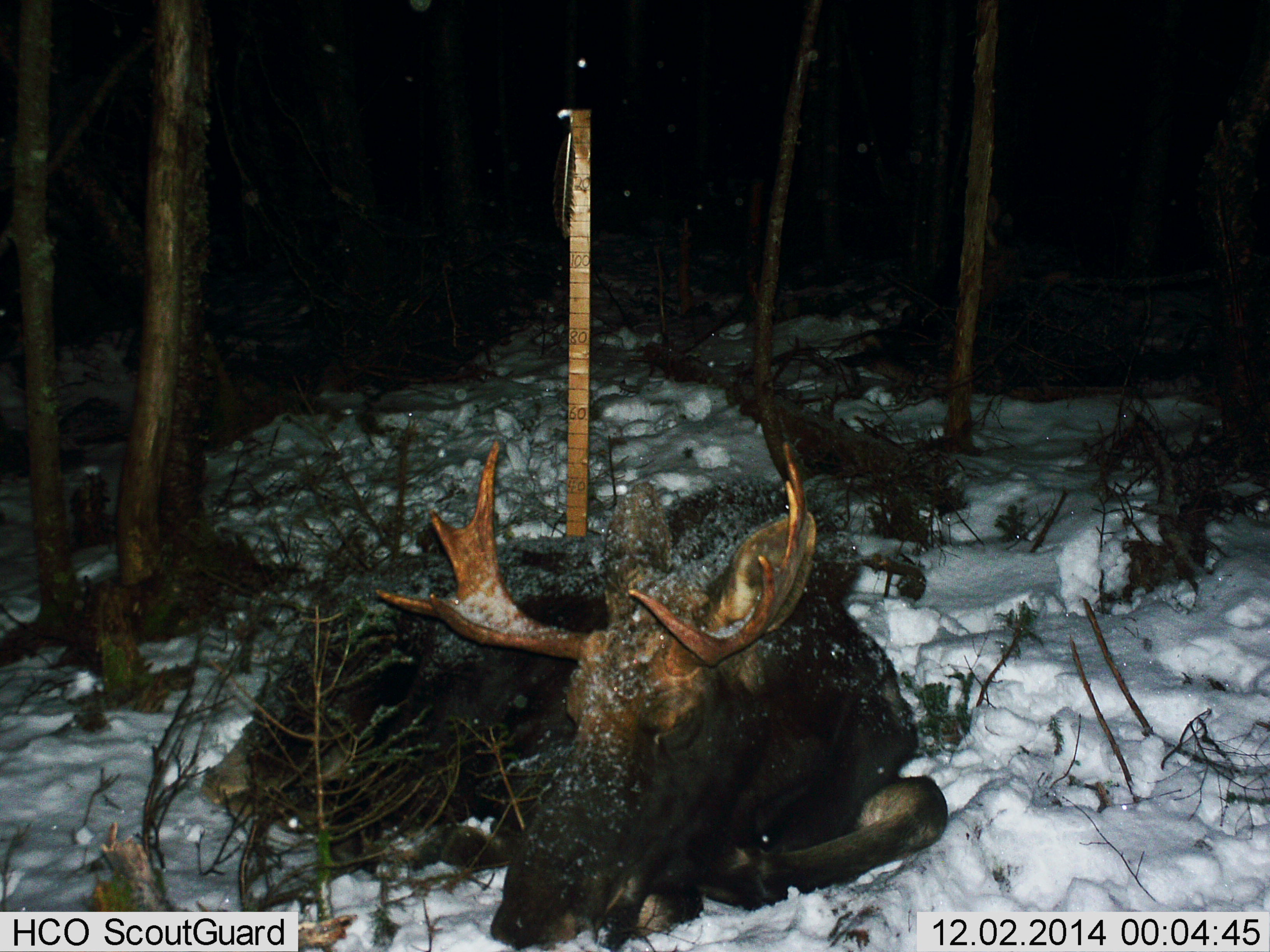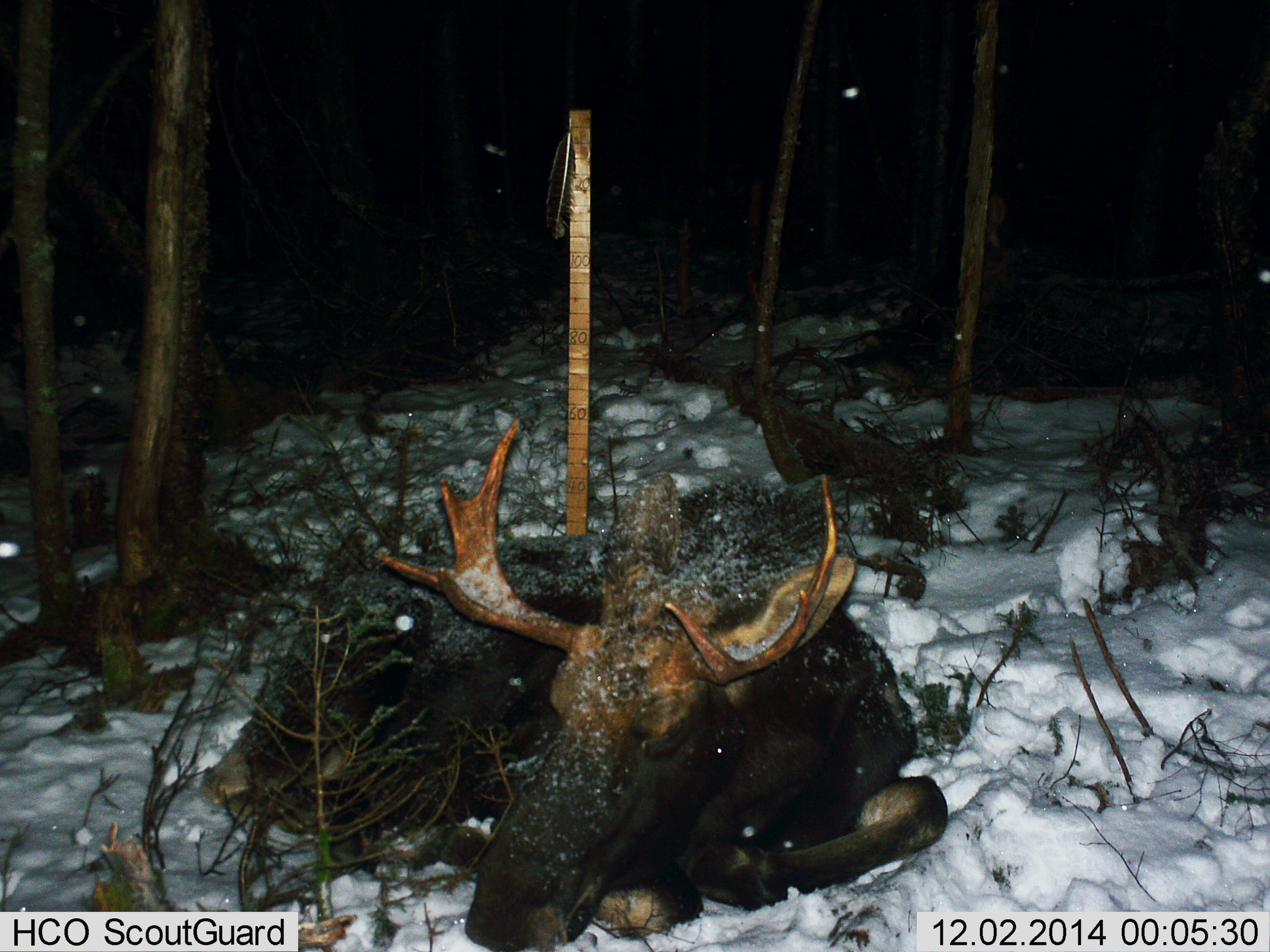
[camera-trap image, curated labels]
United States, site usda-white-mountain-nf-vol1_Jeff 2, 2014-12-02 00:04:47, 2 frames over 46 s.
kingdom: Animalia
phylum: Chordata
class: Mammalia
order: Artiodactyla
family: Cervidae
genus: Alces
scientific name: Alces alces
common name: moose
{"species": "moose (Alces alces)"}